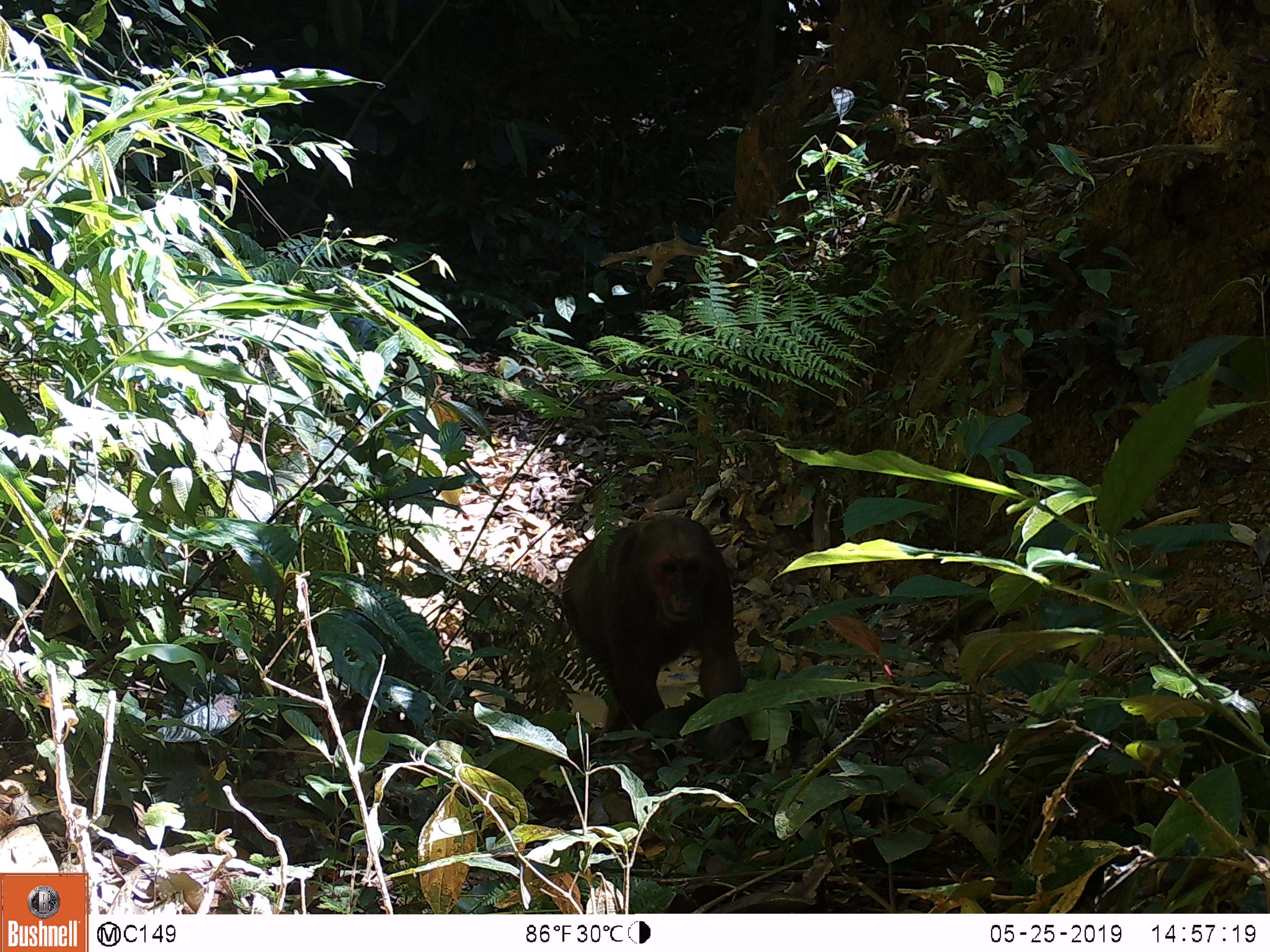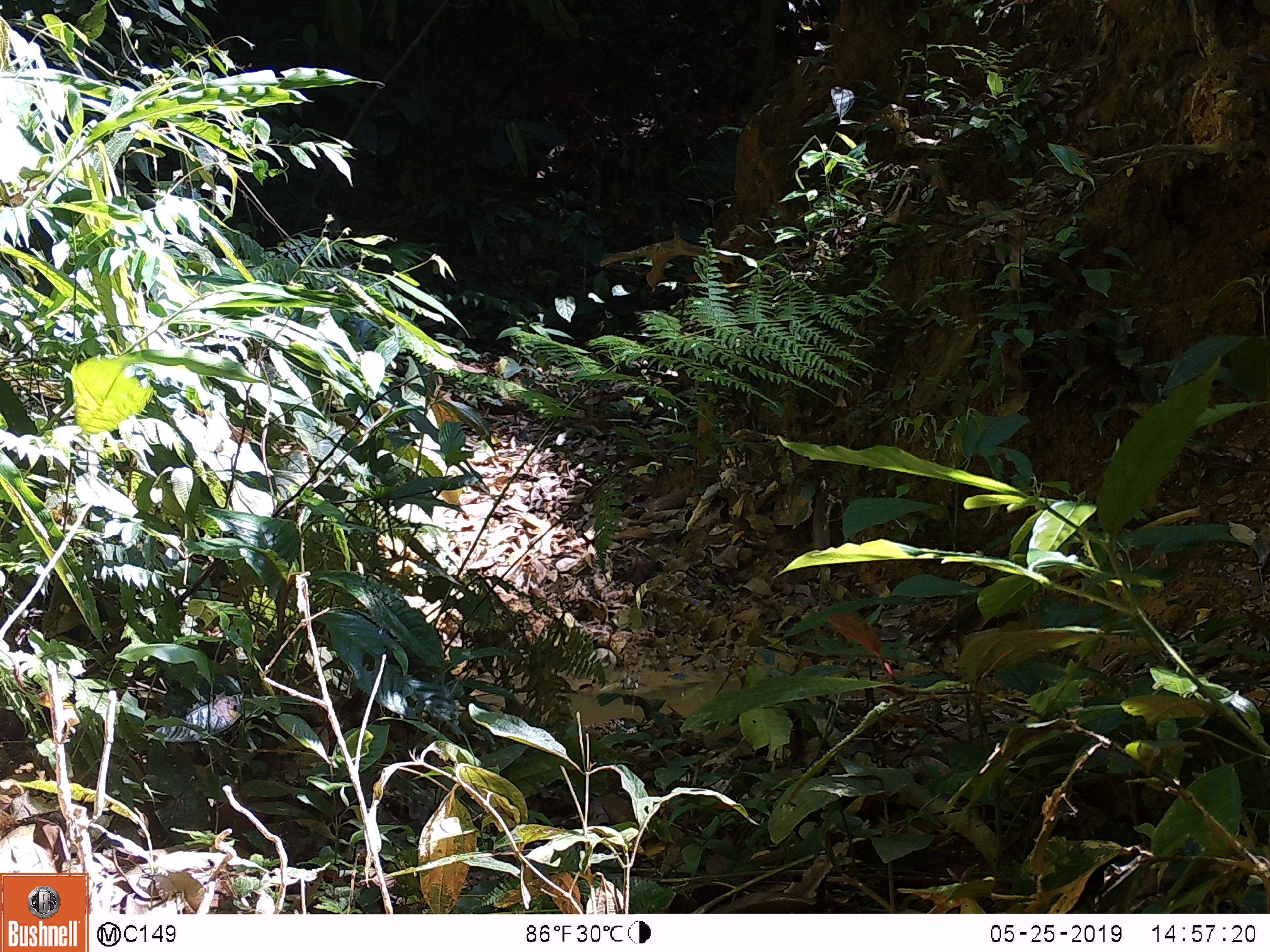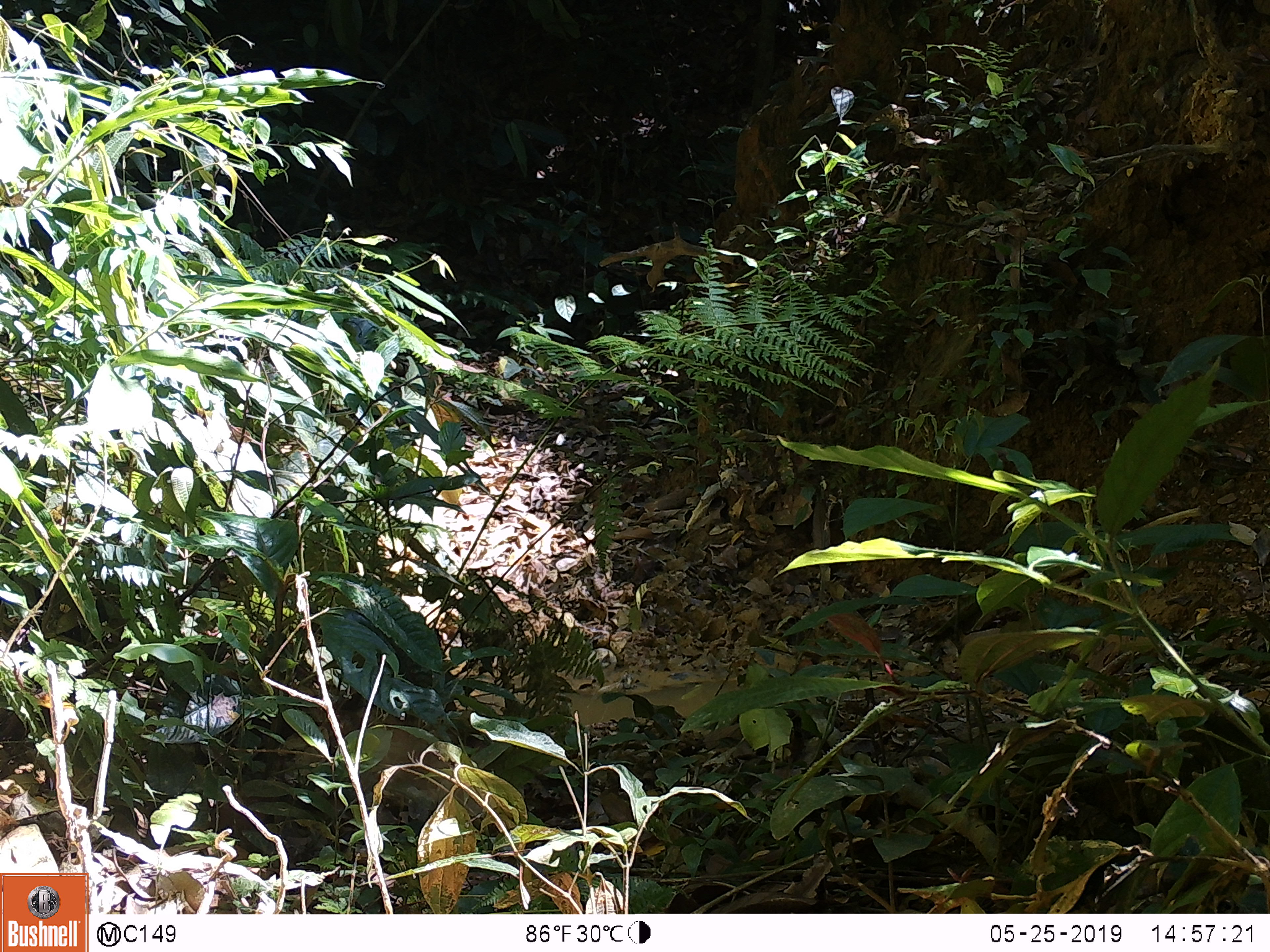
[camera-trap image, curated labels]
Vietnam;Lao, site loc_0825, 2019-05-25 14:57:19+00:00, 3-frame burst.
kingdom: Animalia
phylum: Chordata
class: Mammalia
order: Primates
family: Cercopithecidae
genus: Macaca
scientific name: Macaca arctoides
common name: stump-tailed macaque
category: stump tailed macaque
Stump tailed macaque (stump-tailed macaque) (Macaca arctoides). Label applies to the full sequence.